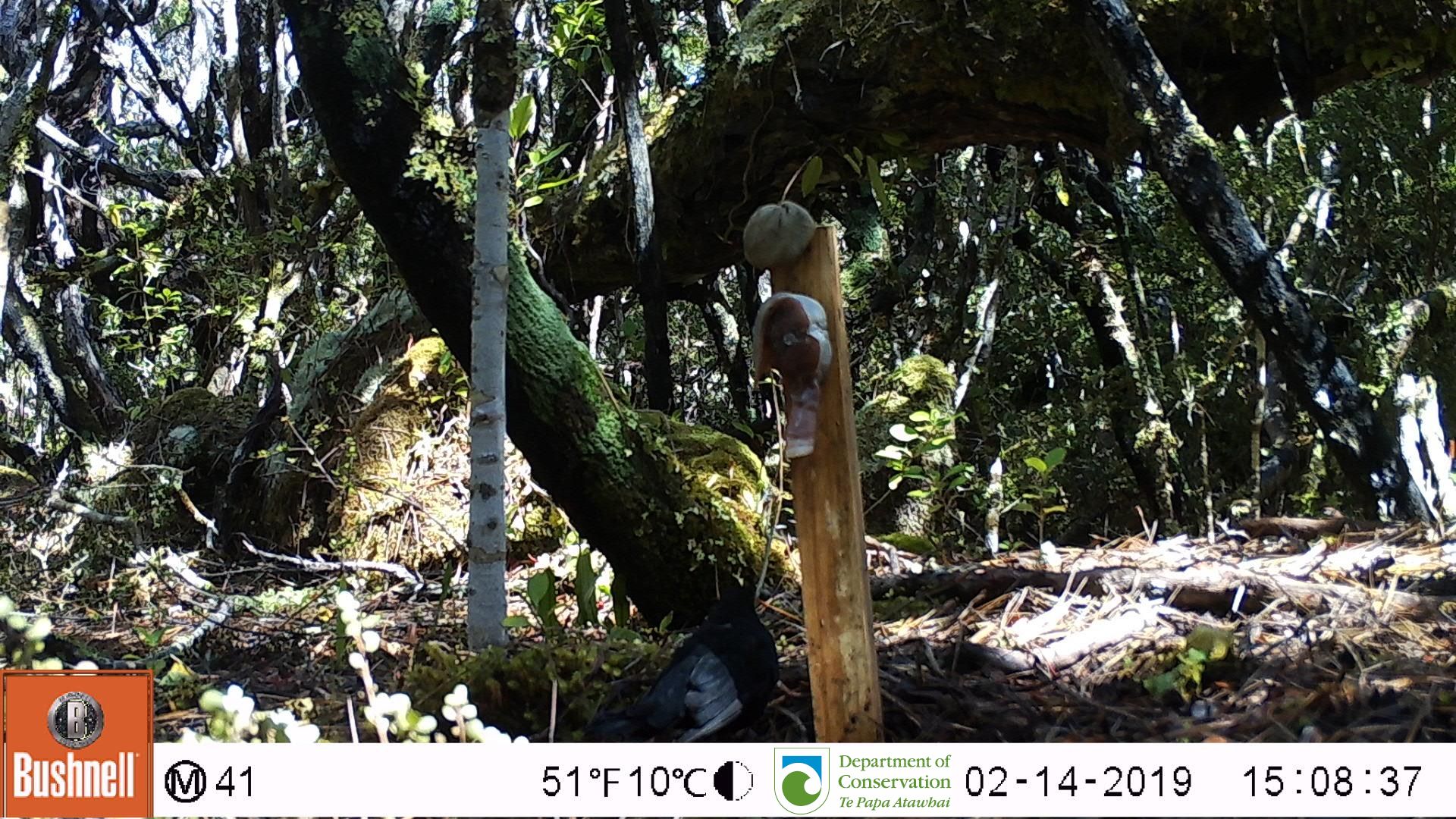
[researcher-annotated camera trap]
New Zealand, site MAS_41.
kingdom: Animalia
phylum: Chordata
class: Aves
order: Passeriformes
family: Turdidae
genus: Turdus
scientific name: Turdus merula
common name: eurasian blackbird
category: blackbird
Blackbird (eurasian blackbird) (Turdus merula).